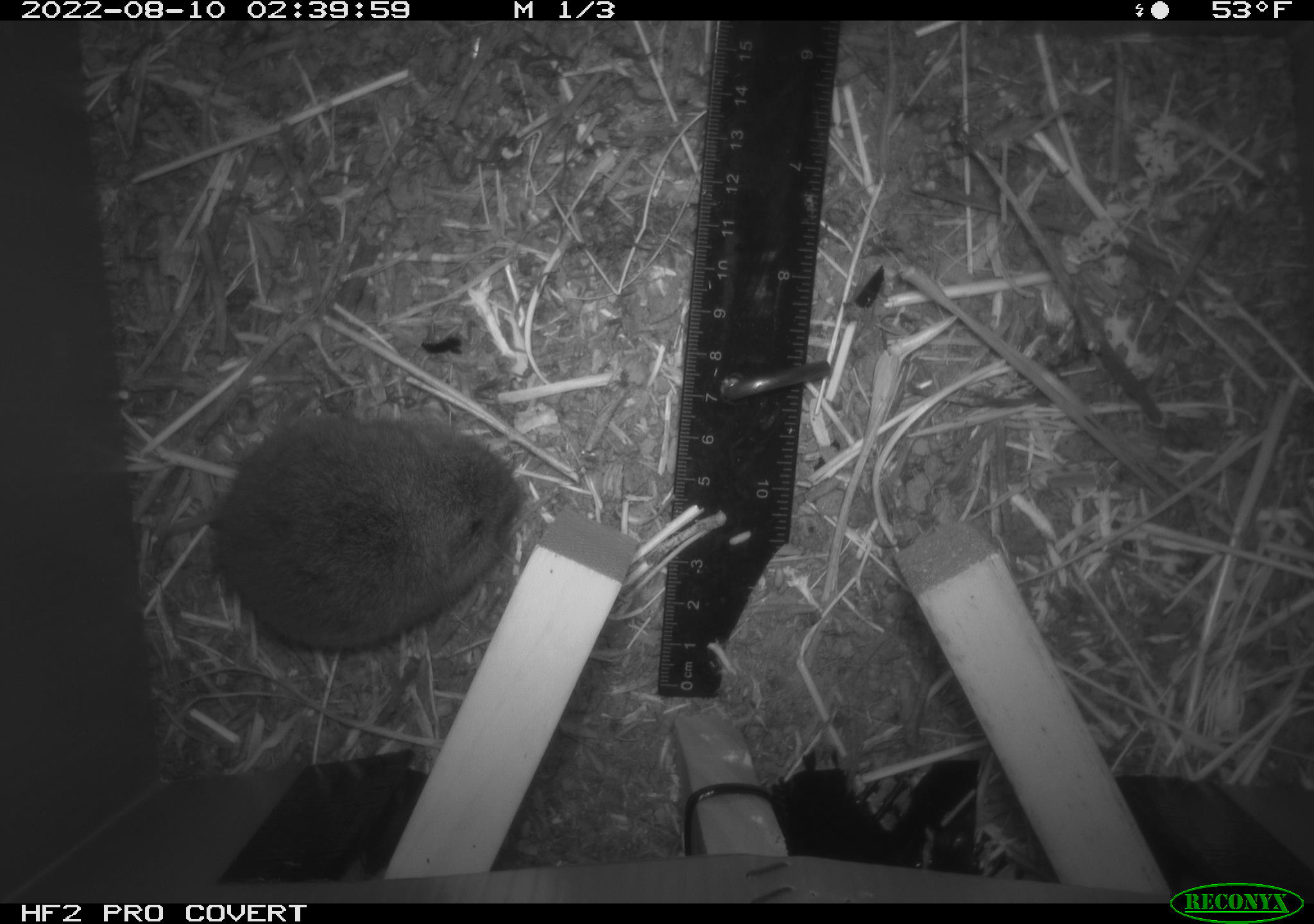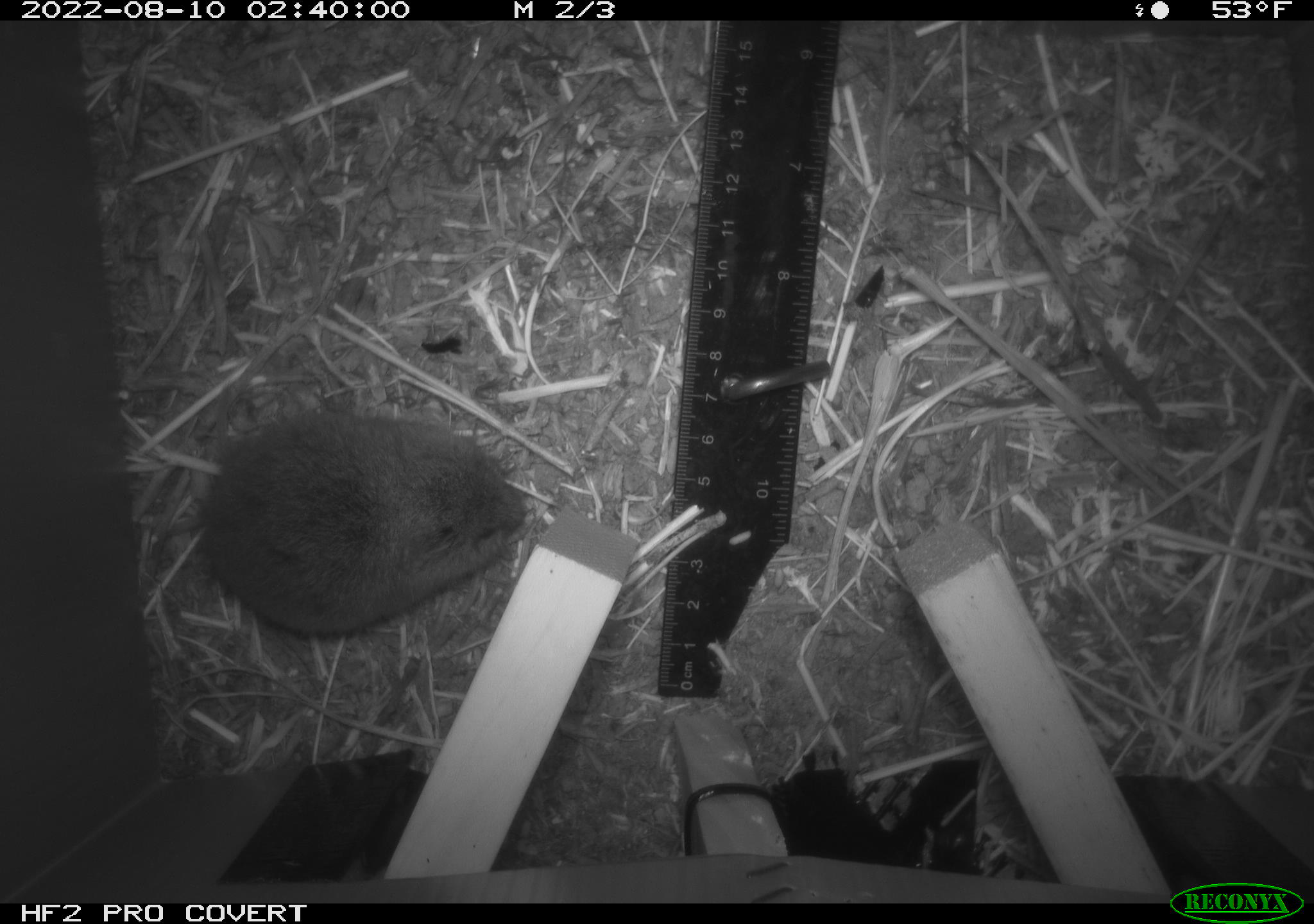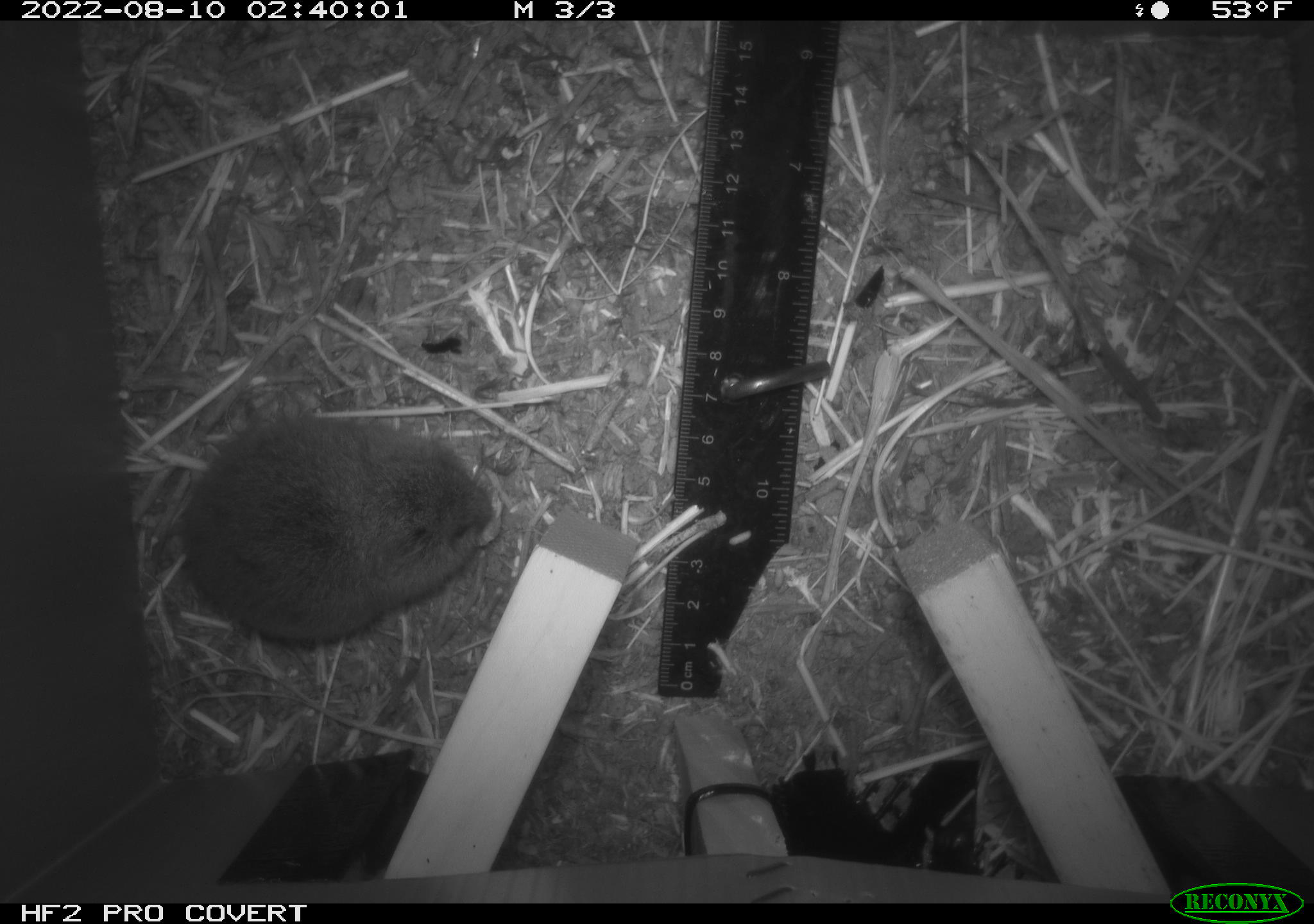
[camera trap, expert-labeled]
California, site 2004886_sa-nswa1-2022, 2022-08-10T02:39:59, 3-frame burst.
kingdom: Animalia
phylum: Chordata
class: Mammalia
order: Rodentia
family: Cricetidae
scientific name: Cricetidae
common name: hamsters, voles, lemmings, and allies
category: cricetidae family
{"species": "cricetidae family (hamsters, voles, lemmings, and allies) (Cricetidae)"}